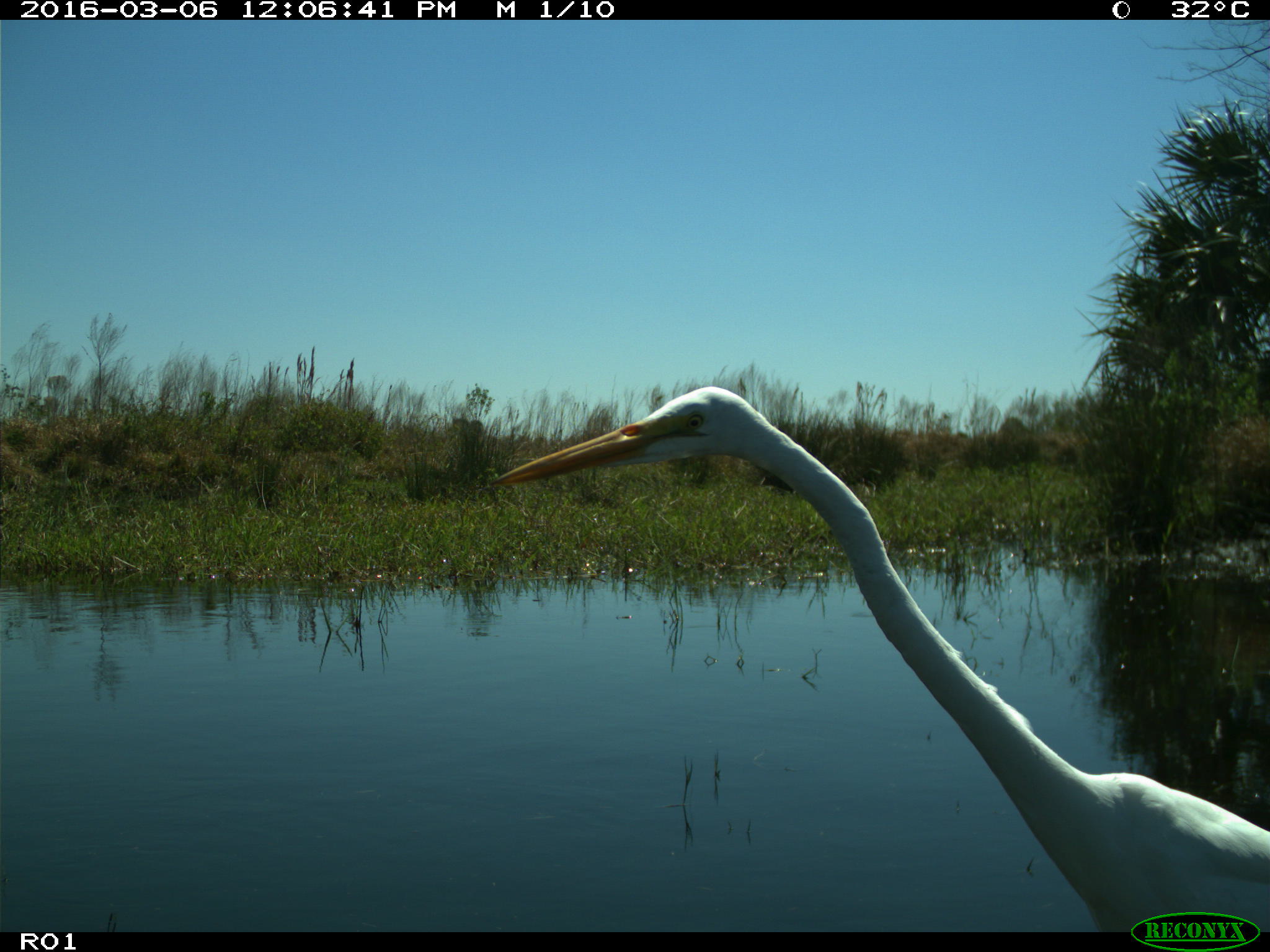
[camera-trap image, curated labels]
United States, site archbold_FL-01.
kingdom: Animalia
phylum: Chordata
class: Aves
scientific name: Aves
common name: birds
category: unidentified bird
Unidentified bird (birds) (Aves).